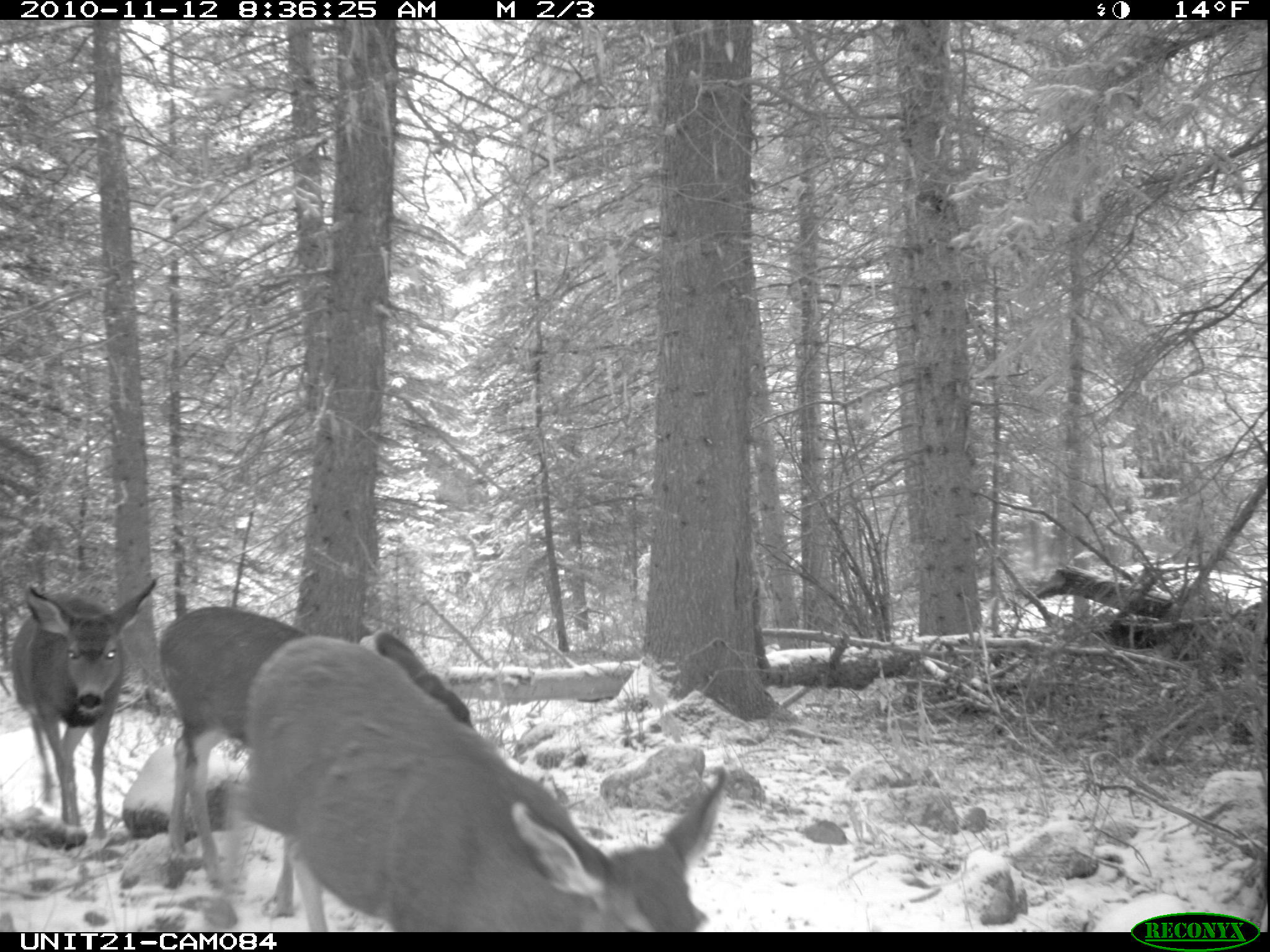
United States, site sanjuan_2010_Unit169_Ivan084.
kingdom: Animalia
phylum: Chordata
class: Mammalia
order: Artiodactyla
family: Cervidae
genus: Odocoileus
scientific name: Odocoileus hemionus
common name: mule deer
Odocoileus hemionus (mule deer).